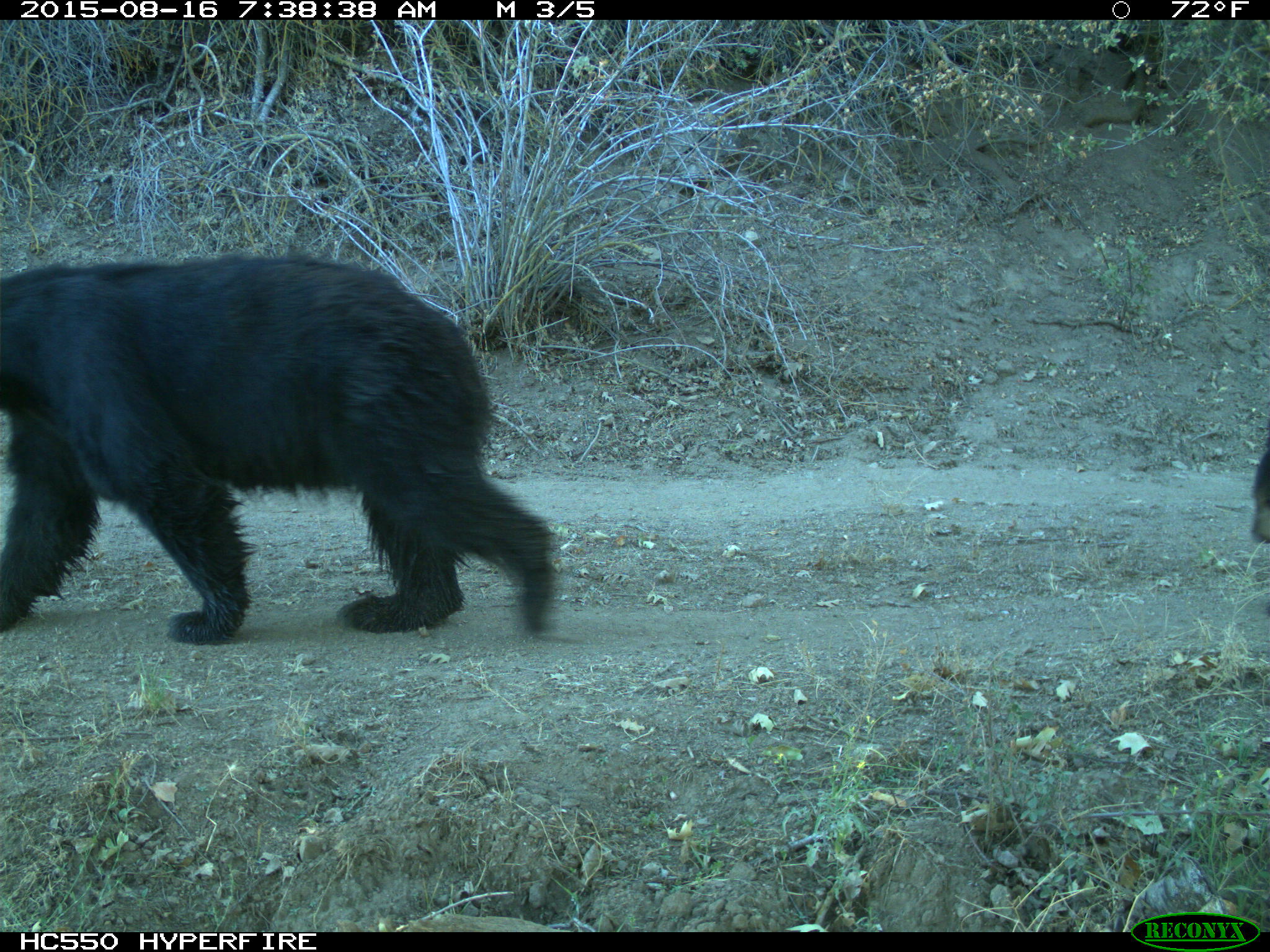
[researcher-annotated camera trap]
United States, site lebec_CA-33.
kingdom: Animalia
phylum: Chordata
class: Mammalia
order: Carnivora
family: Ursidae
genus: Ursus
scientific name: Ursus americanus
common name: american black bear